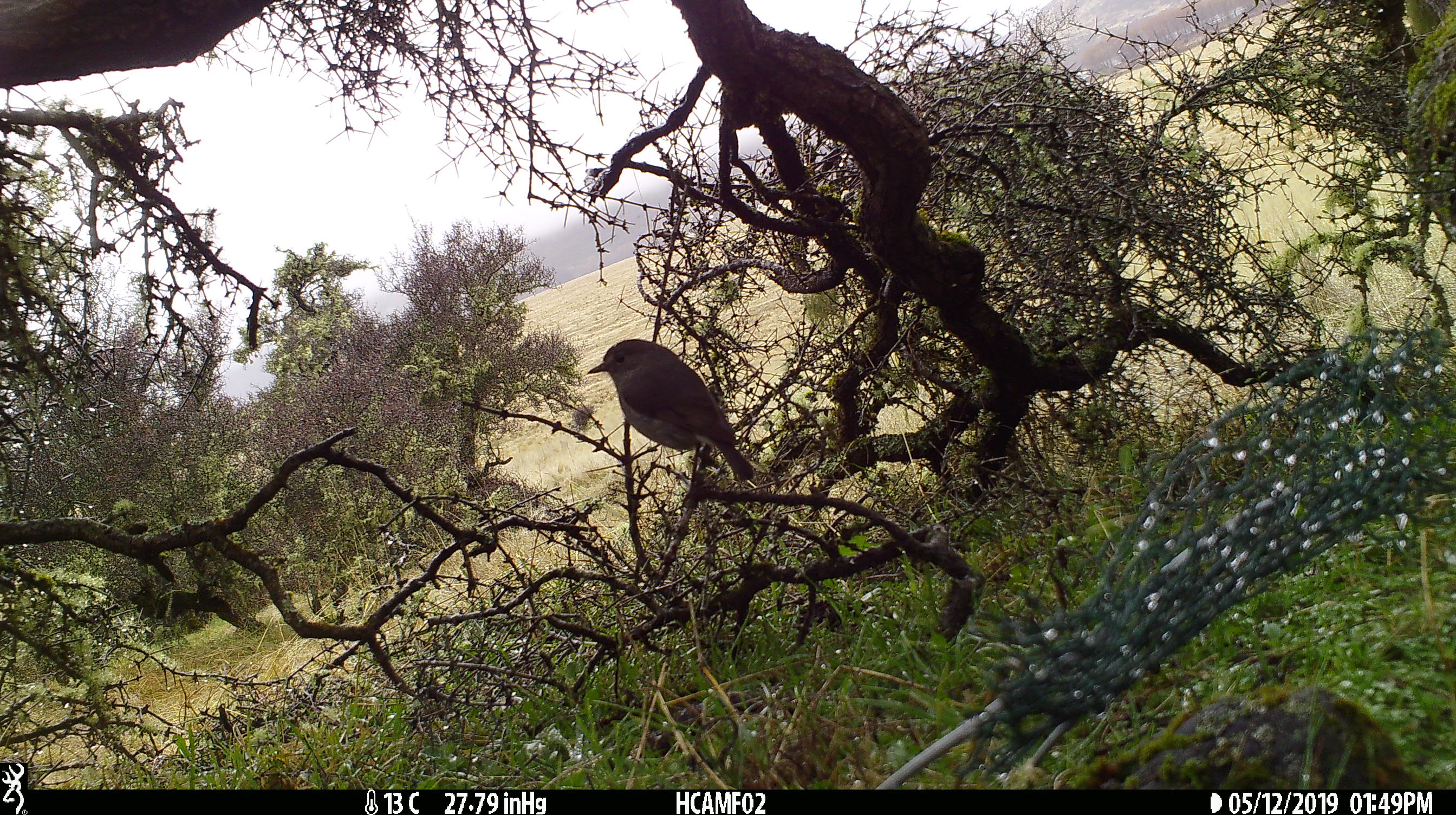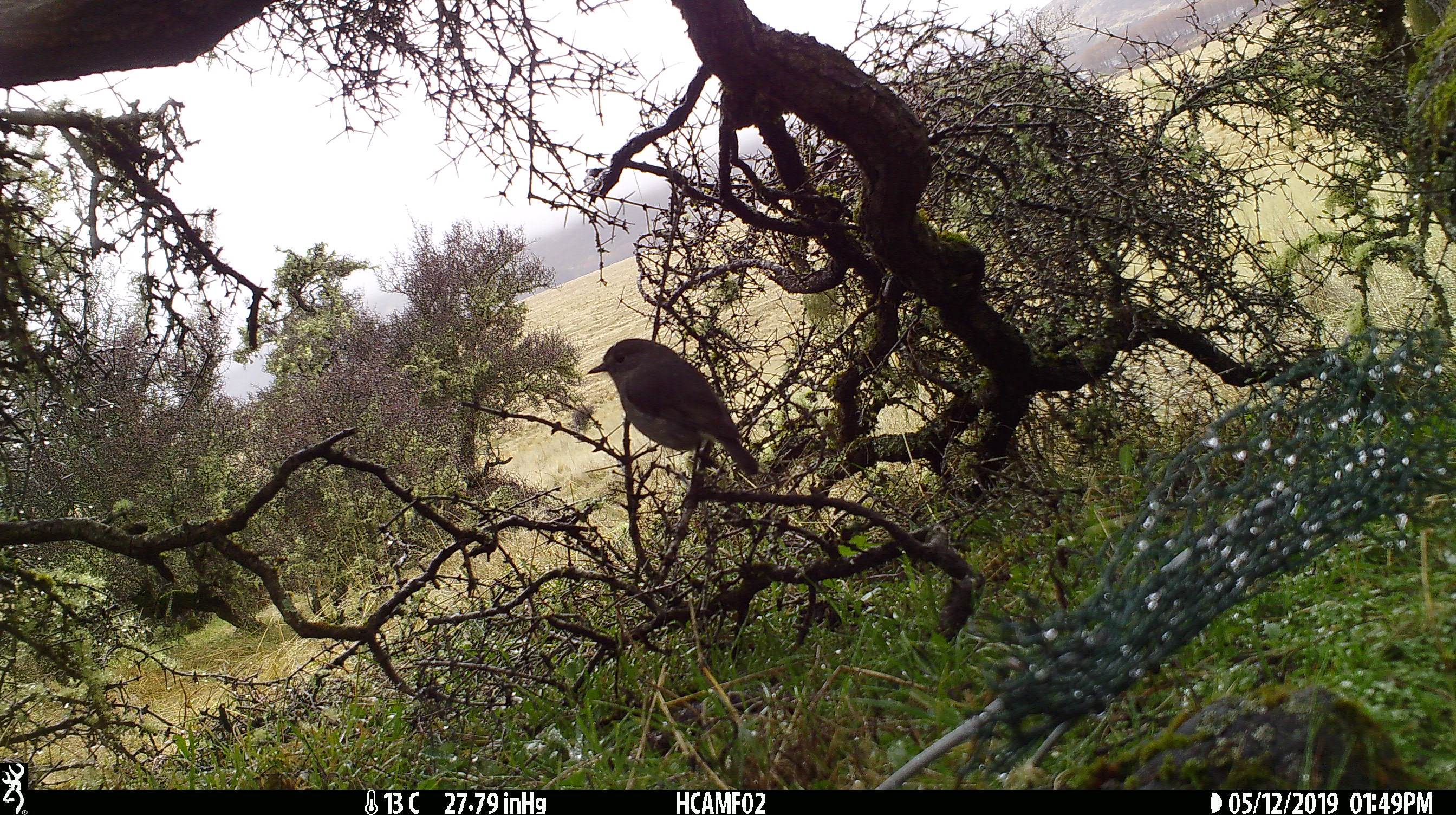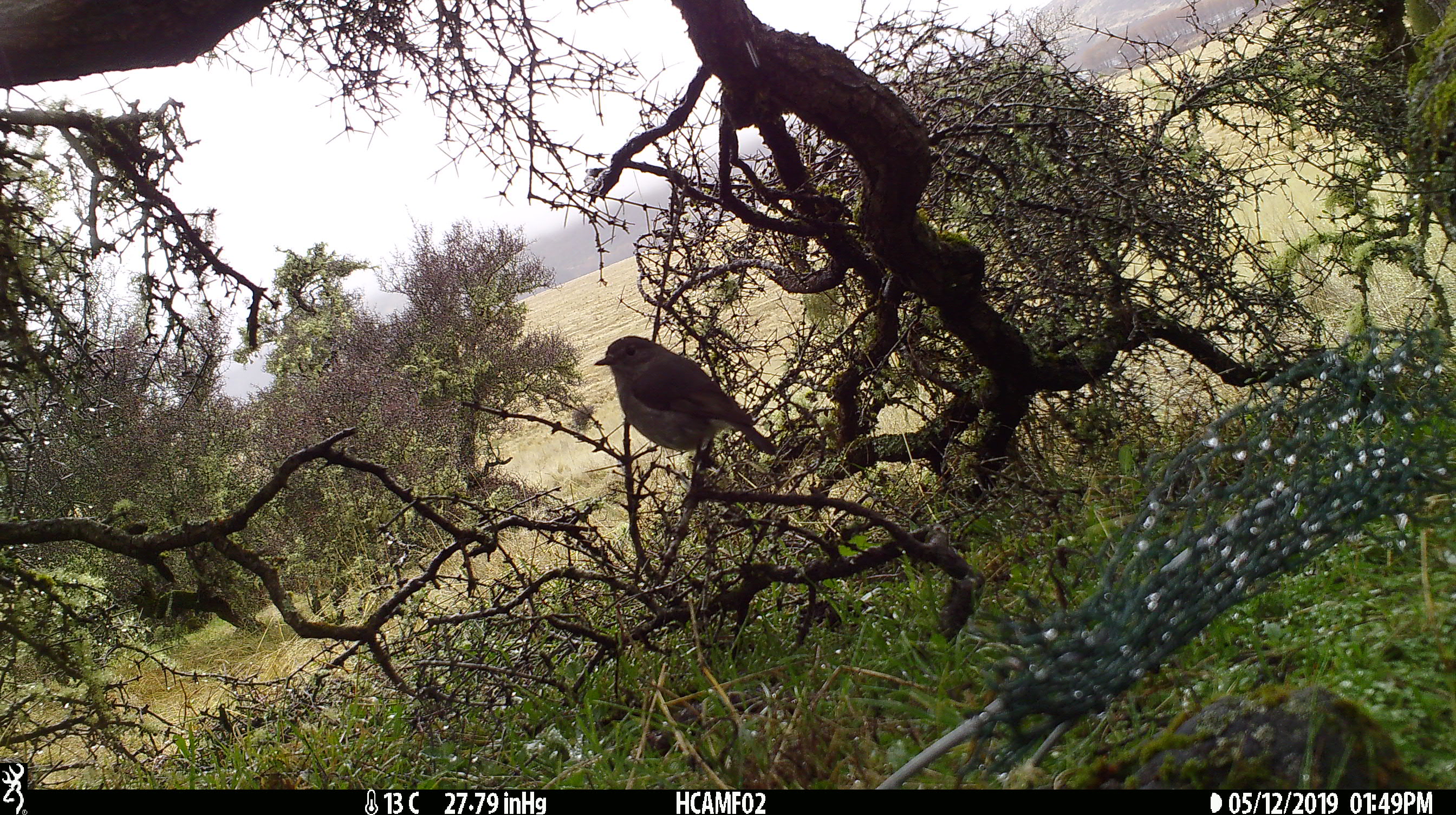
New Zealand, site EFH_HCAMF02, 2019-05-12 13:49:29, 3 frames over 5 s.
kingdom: Animalia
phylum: Chordata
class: Aves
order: Passeriformes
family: Petroicidae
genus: Petroica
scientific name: Petroica australis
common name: new zealand robin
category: robin